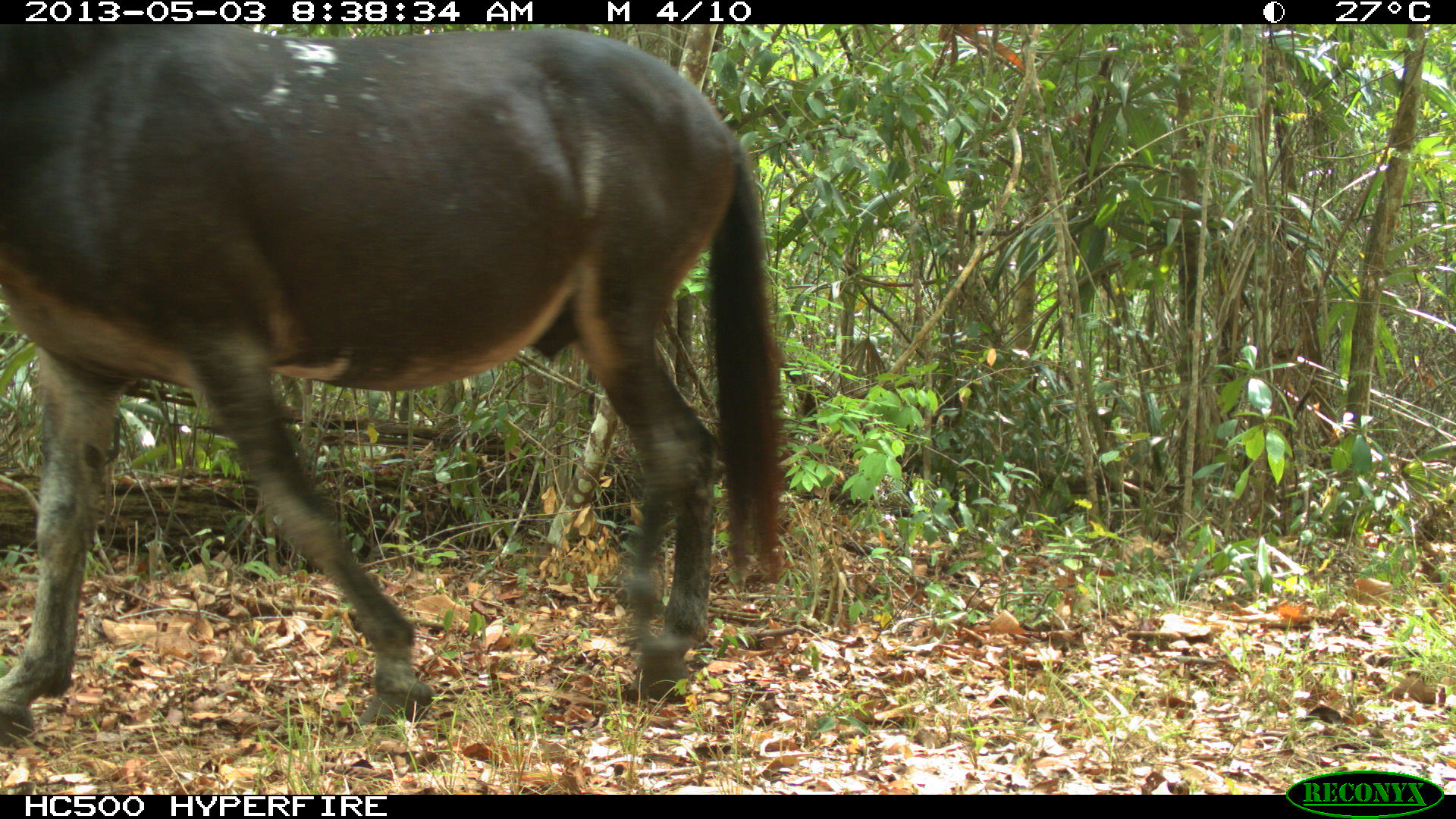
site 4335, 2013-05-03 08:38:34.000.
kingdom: Animalia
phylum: Chordata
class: Mammalia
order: Perissodactyla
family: Equidae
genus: Equus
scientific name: Equus ferus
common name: wild horse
Equus ferus (wild horse), count 3.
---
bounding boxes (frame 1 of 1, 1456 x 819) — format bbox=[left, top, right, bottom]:
equus ferus: bbox=[0, 23, 791, 746]